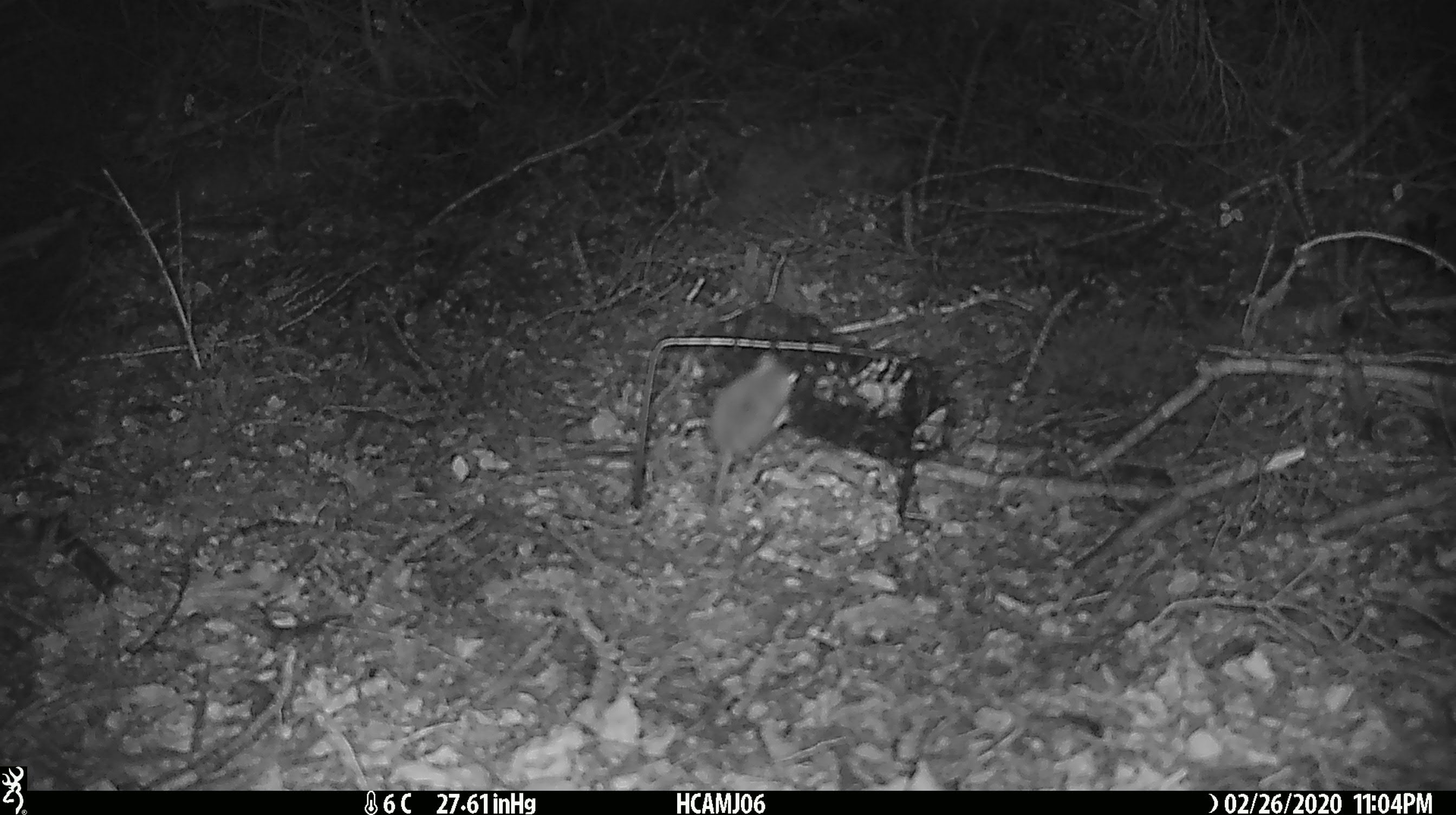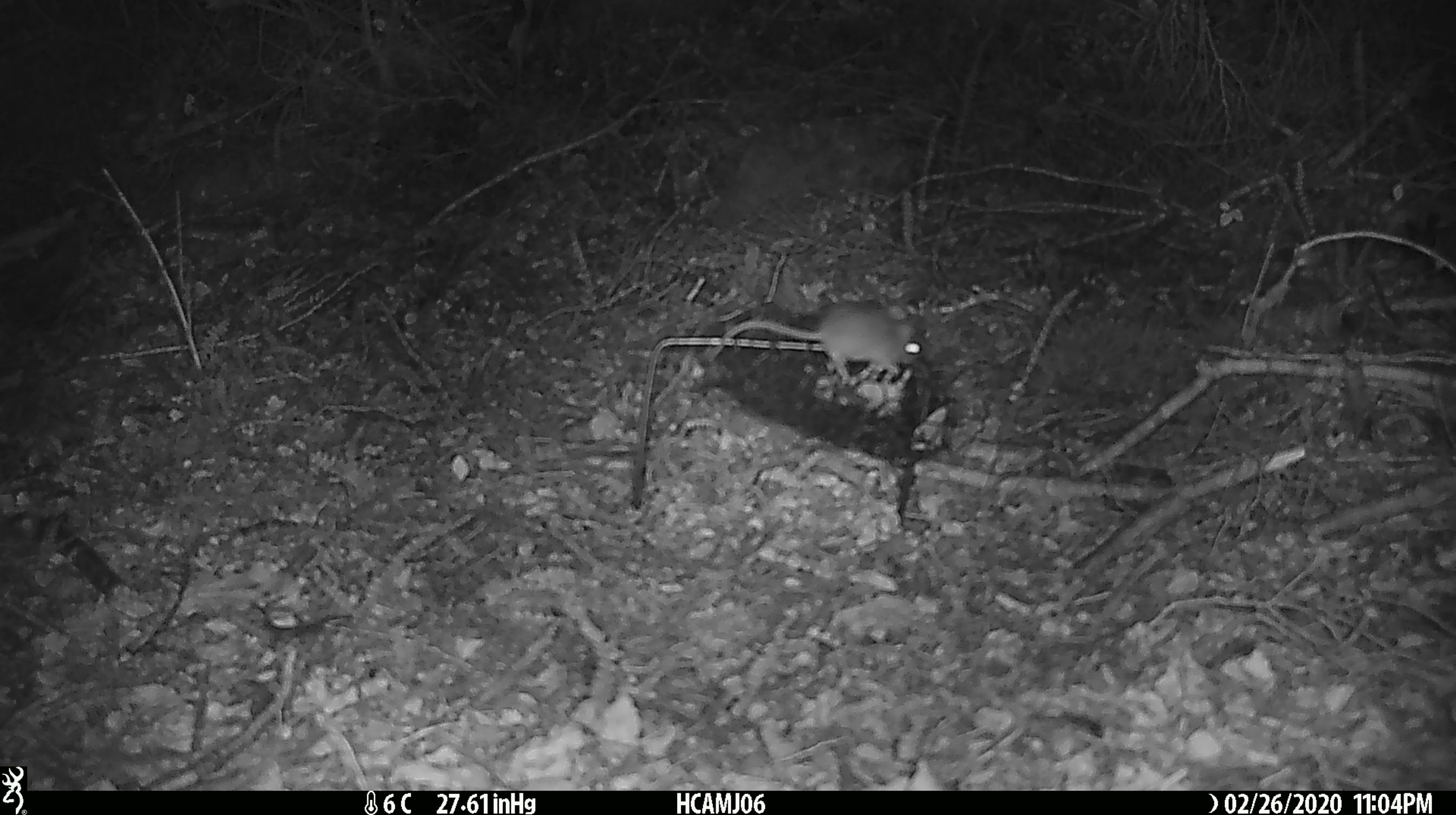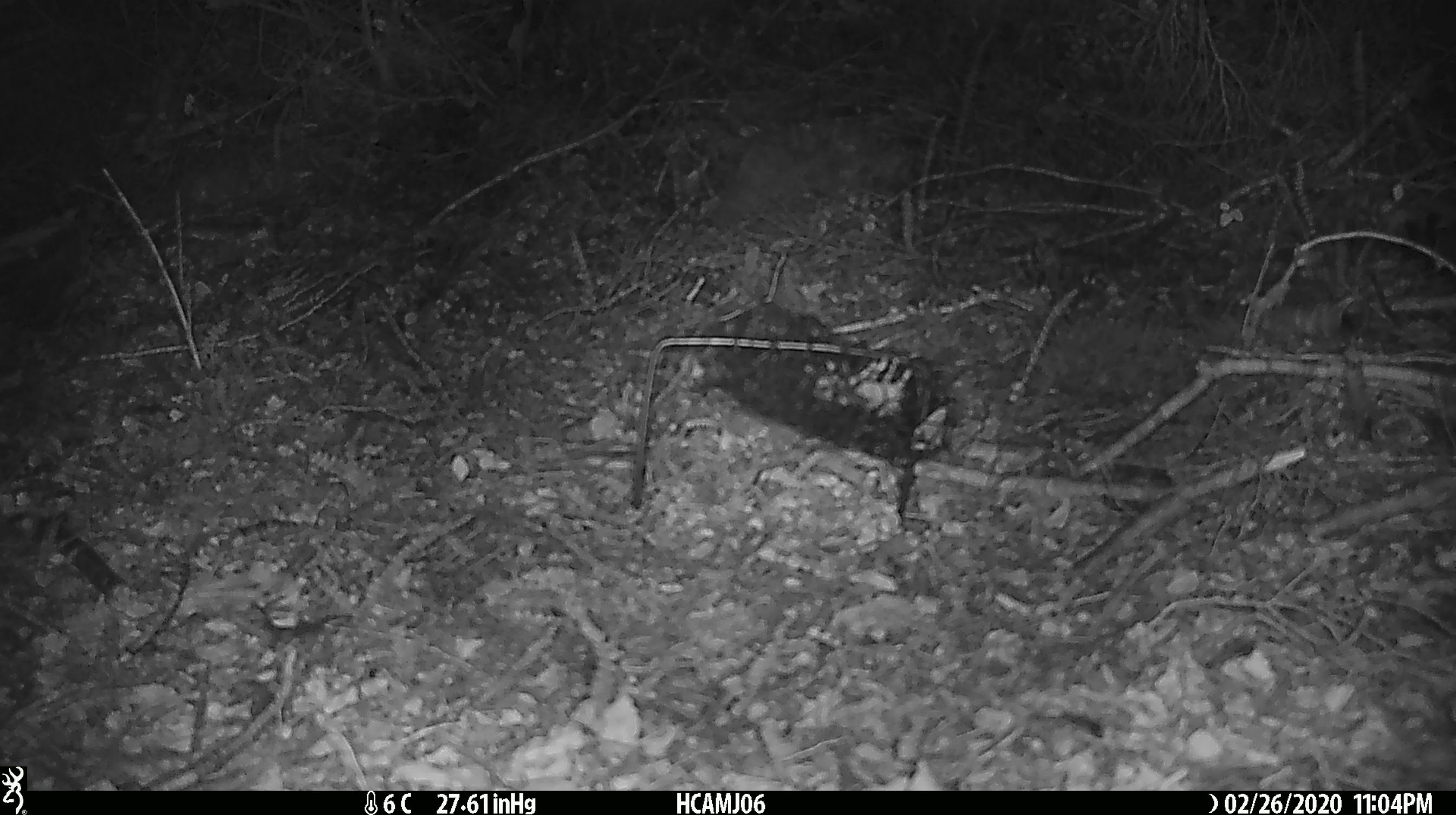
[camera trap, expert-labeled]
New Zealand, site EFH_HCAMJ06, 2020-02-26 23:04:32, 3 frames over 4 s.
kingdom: Animalia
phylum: Chordata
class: Mammalia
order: Rodentia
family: Muridae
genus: Mus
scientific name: Mus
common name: mouse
Mouse (Mus).